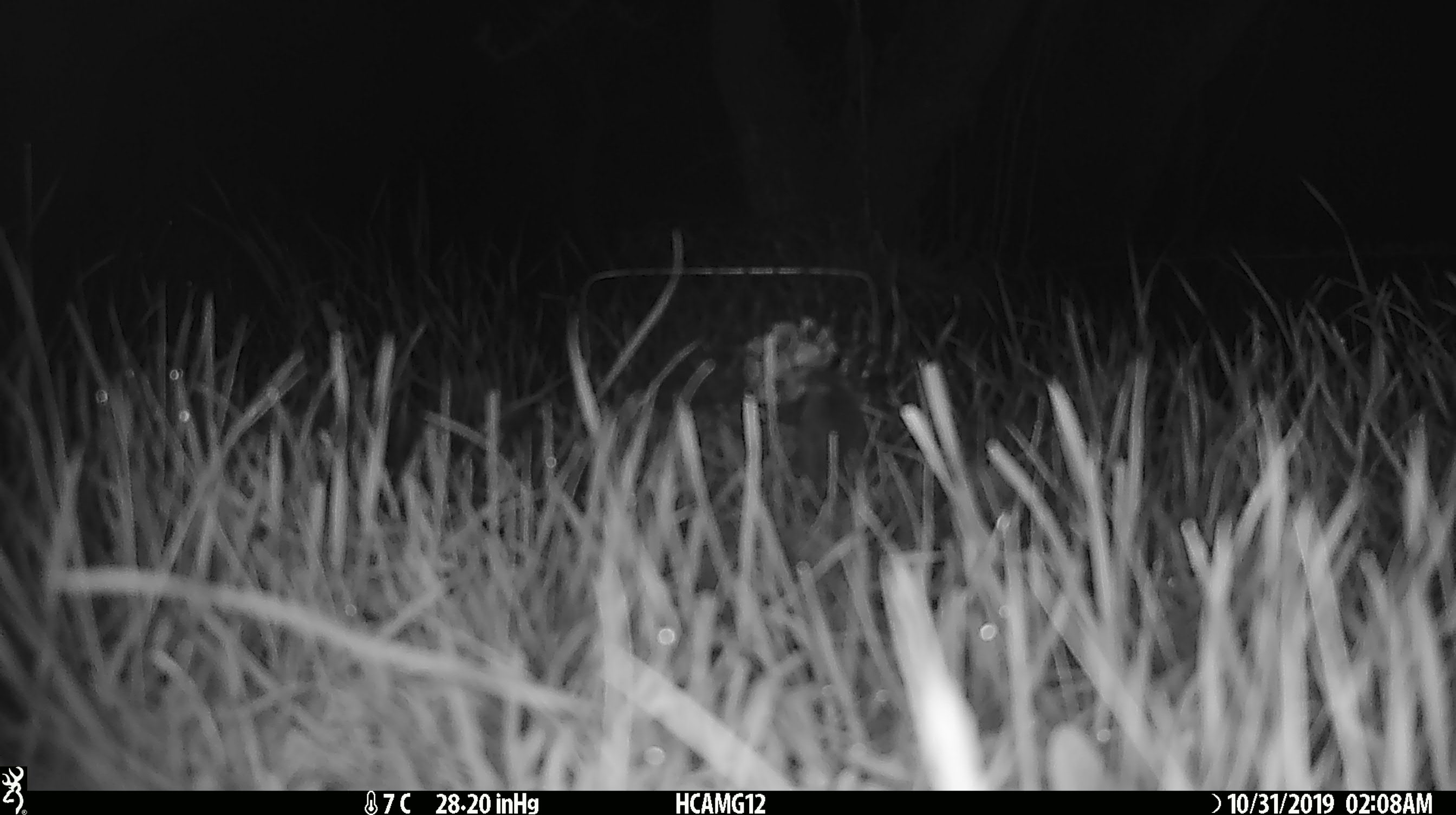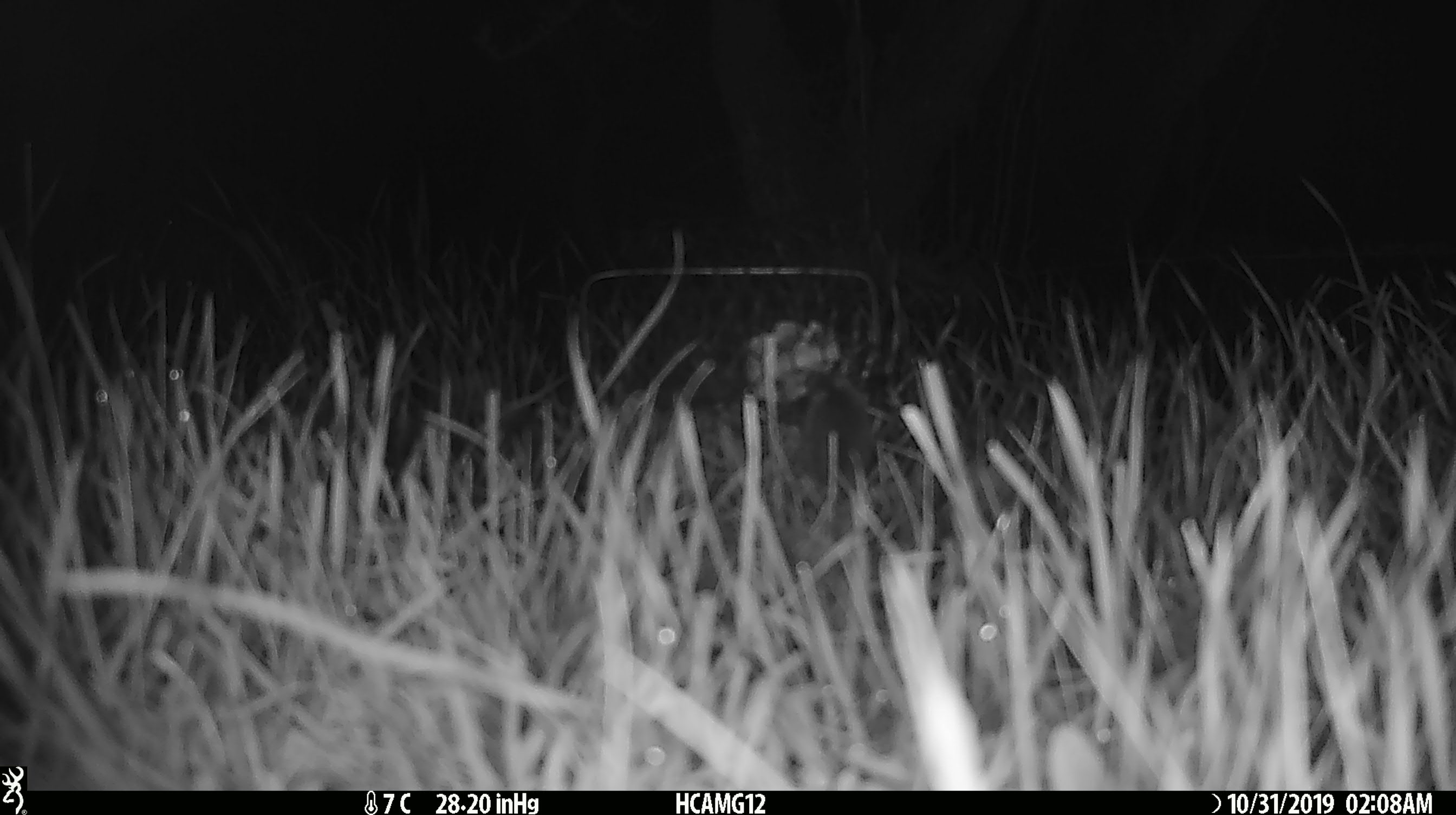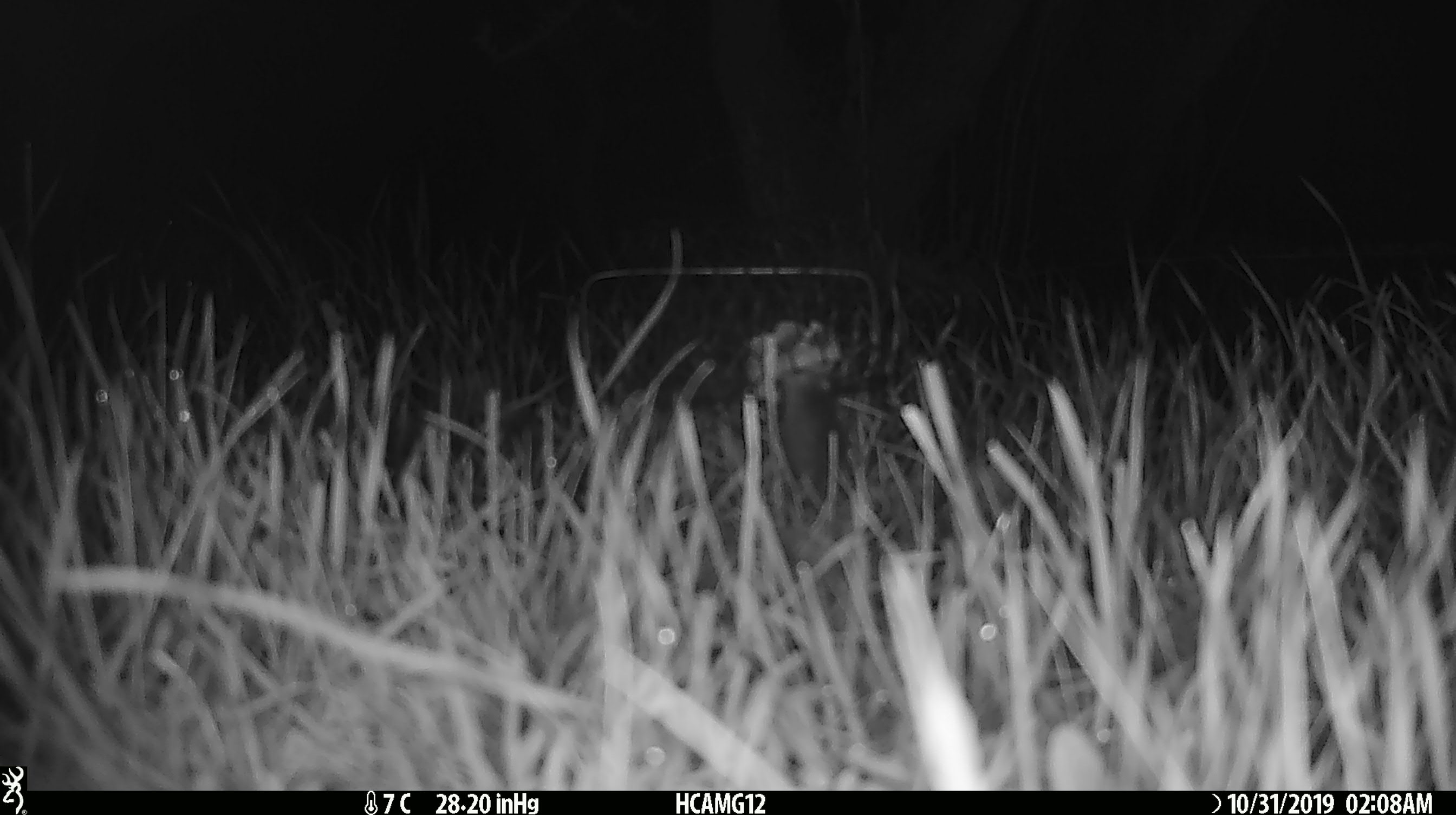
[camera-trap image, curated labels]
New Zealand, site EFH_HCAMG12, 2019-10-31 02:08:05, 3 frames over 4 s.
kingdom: Animalia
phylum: Chordata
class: Mammalia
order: Rodentia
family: Muridae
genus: Mus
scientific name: Mus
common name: mouse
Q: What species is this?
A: Mouse (Mus).